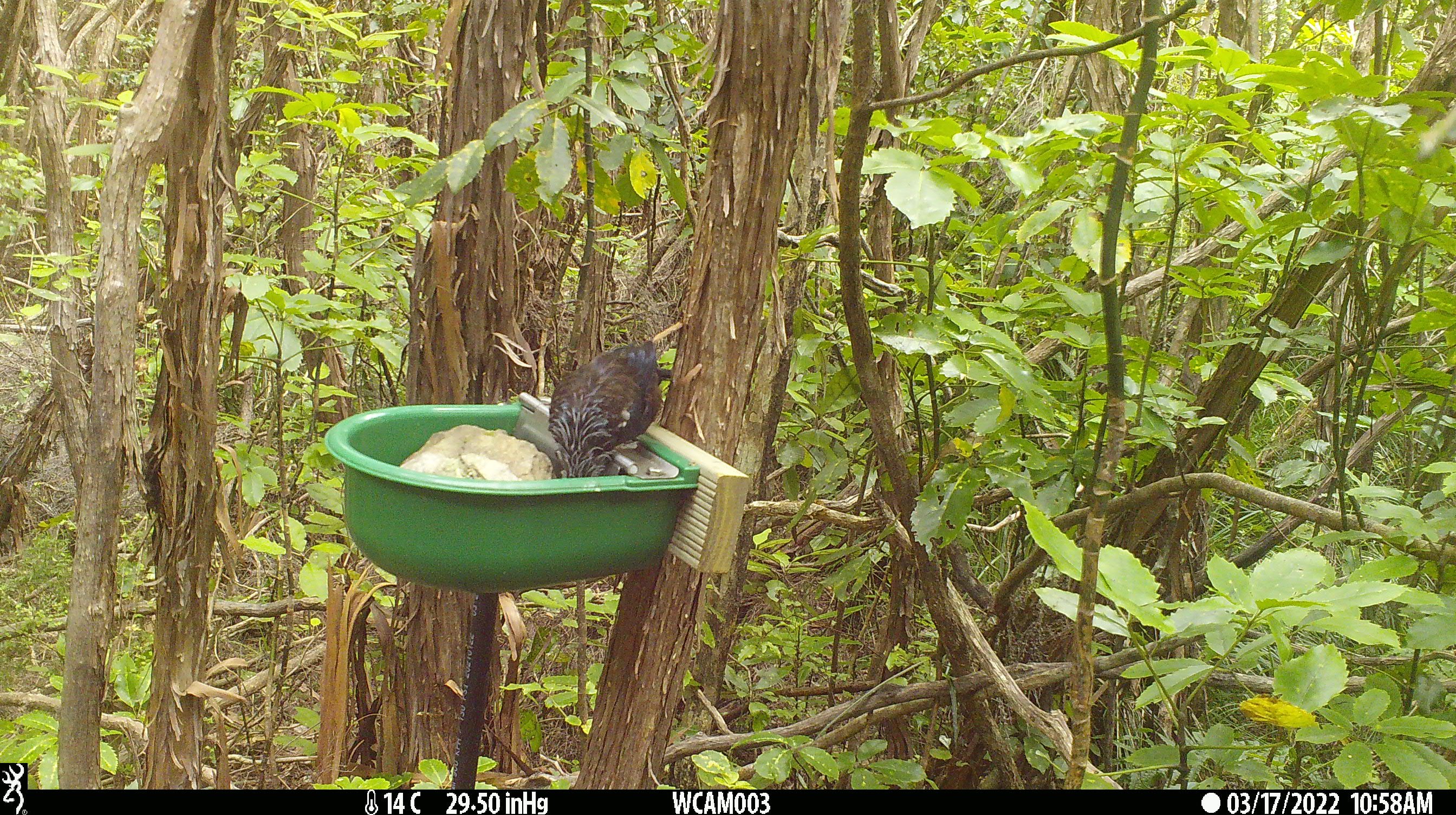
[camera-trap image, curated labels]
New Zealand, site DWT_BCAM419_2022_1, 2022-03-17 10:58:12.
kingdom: Animalia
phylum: Chordata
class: Aves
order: Passeriformes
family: Meliphagidae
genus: Prosthemadera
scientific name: Prosthemadera novaeseelandiae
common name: tui